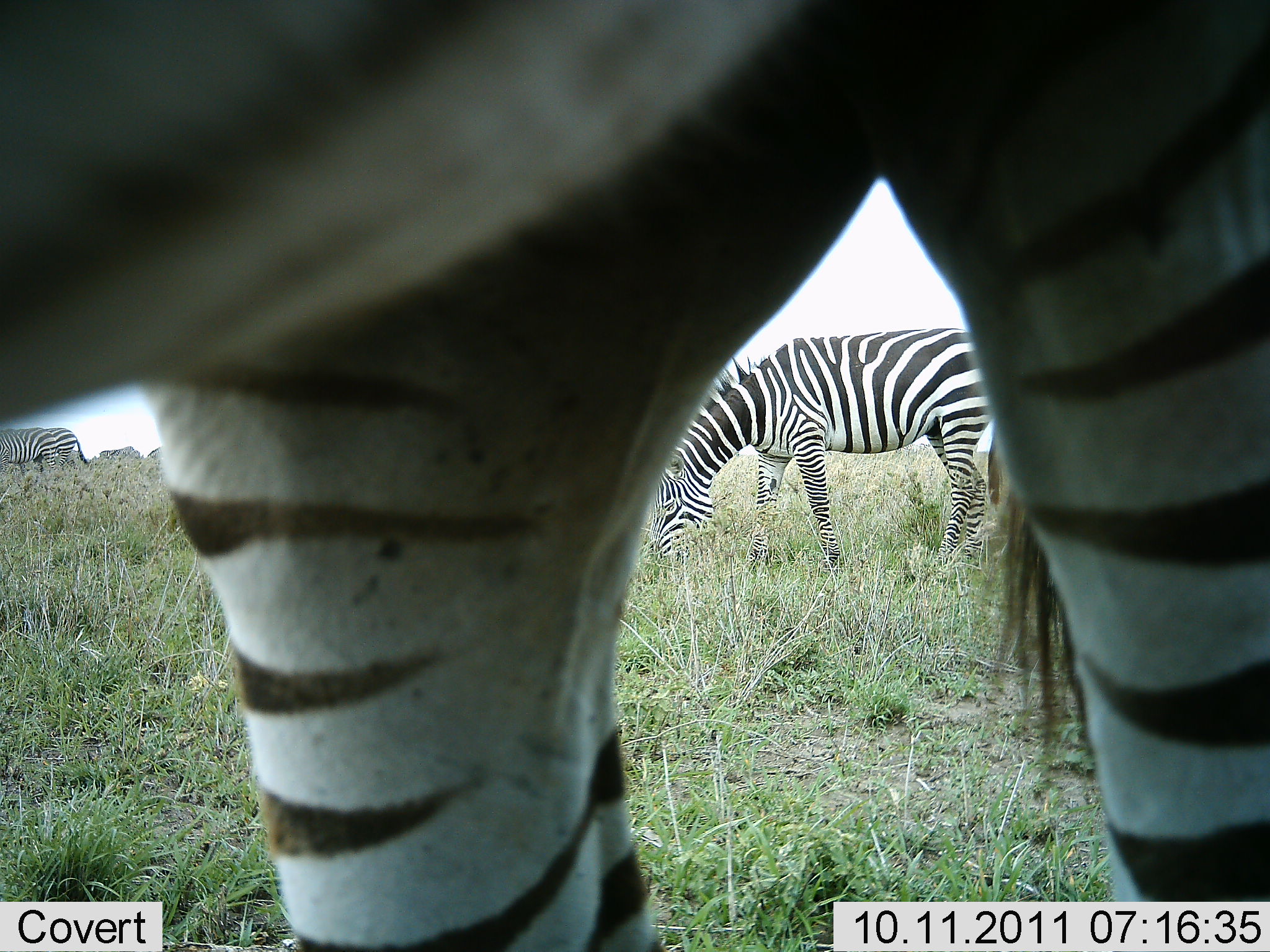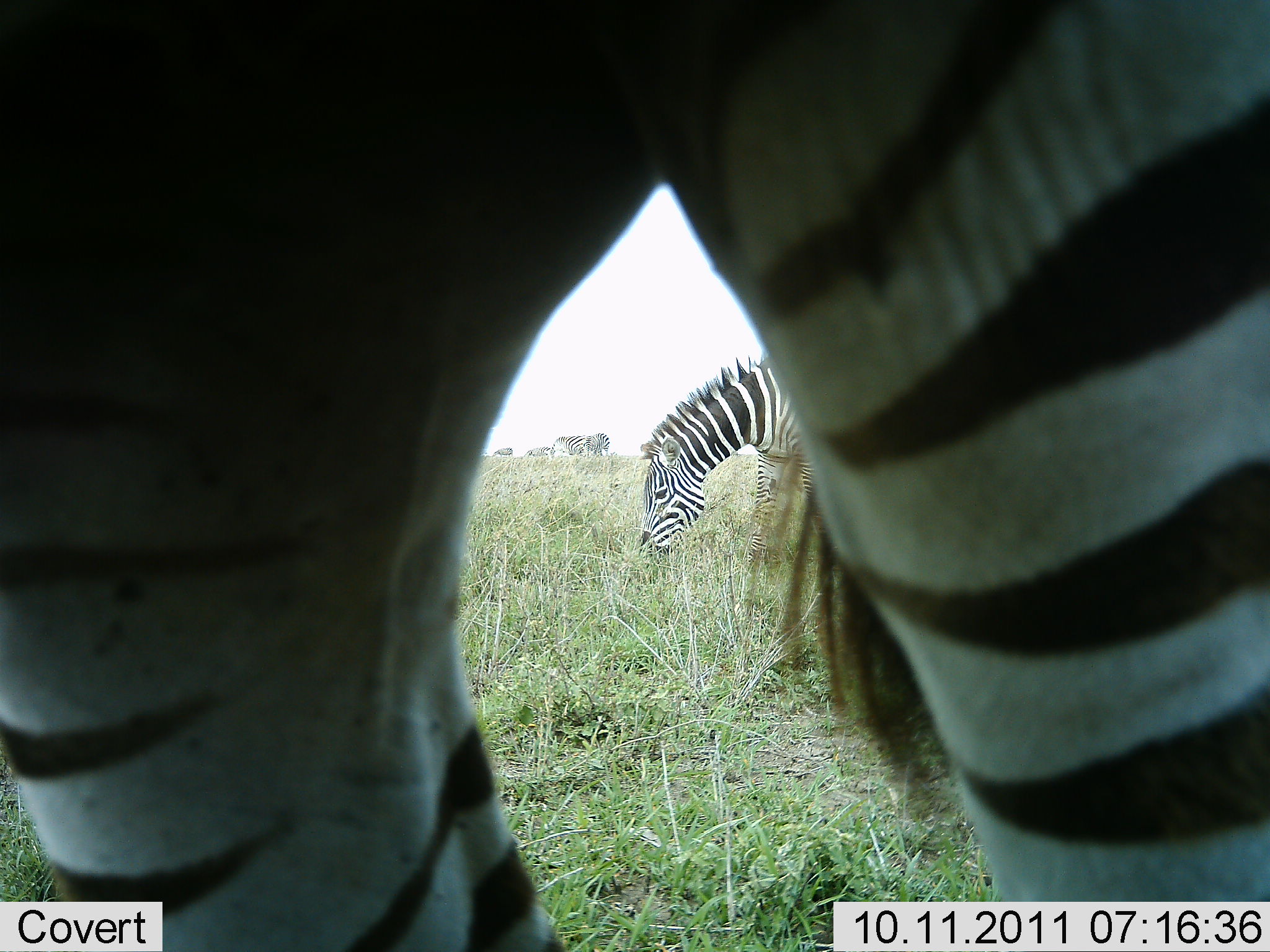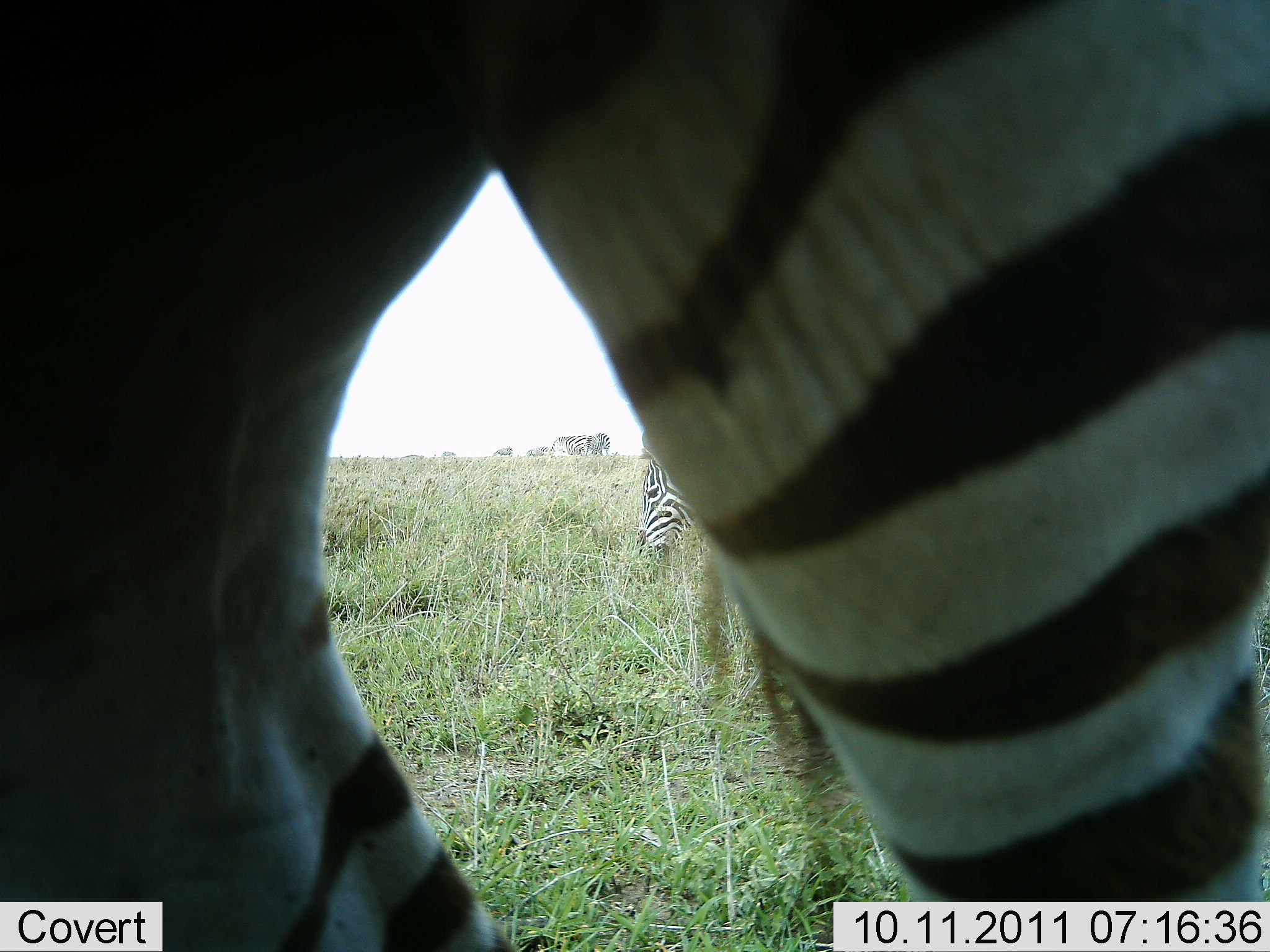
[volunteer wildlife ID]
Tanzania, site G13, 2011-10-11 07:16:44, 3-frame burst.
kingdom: Animalia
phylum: Chordata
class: Mammalia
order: Perissodactyla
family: Equidae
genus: Equus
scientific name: Equus quagga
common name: plains zebra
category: zebra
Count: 2.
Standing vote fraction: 43%.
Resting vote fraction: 0%.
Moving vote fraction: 21%.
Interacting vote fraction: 0%.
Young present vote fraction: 0%.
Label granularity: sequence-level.